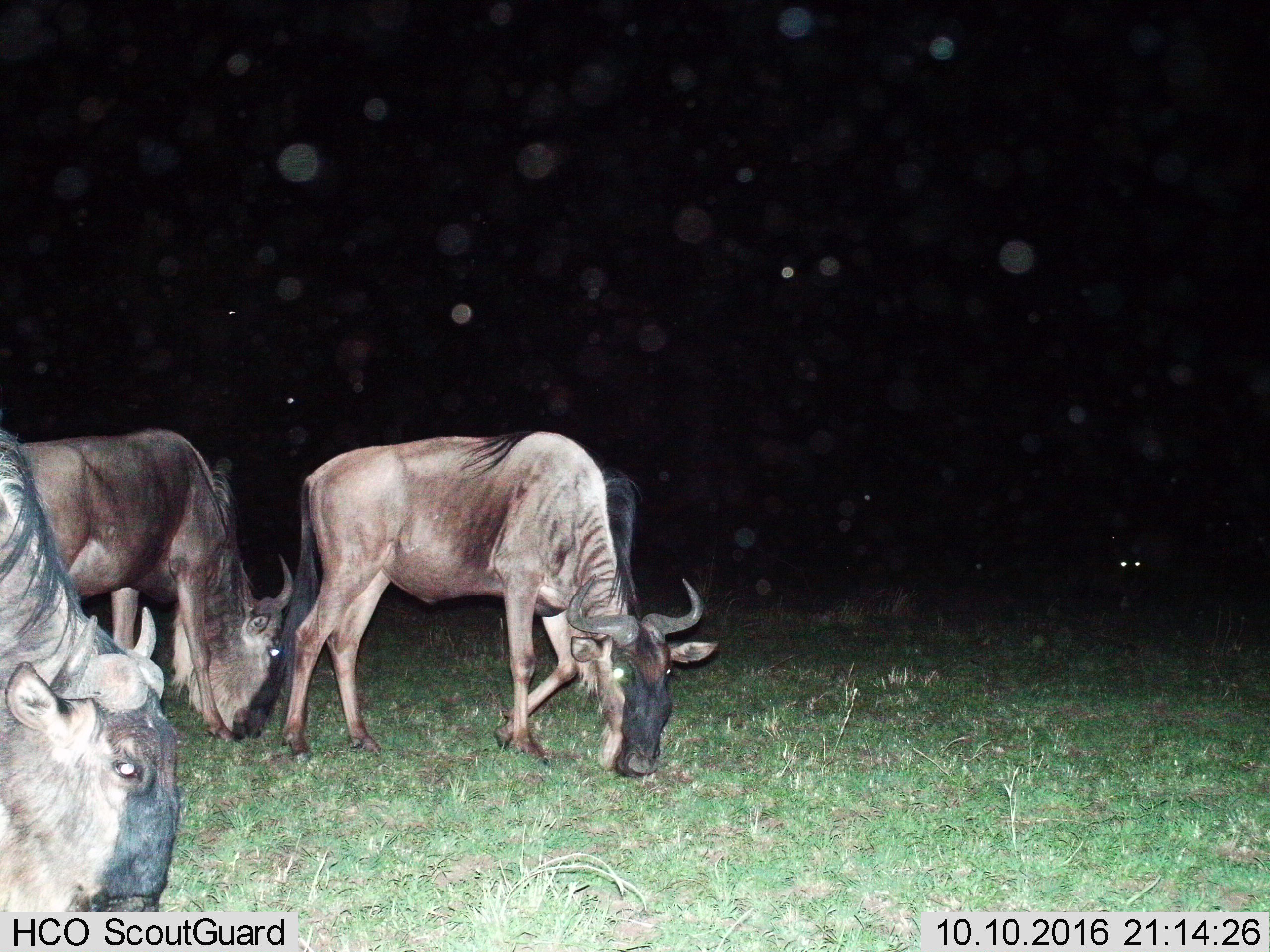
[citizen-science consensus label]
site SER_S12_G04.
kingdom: Animalia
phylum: Chordata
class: Mammalia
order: Artiodactyla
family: Bovidae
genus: Connochaetes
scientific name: Connochaetes taurinus taurinus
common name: blue wildebeest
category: wildebeestblue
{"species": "wildebeestblue (blue wildebeest) (Connochaetes taurinus taurinus)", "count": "3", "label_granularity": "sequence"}